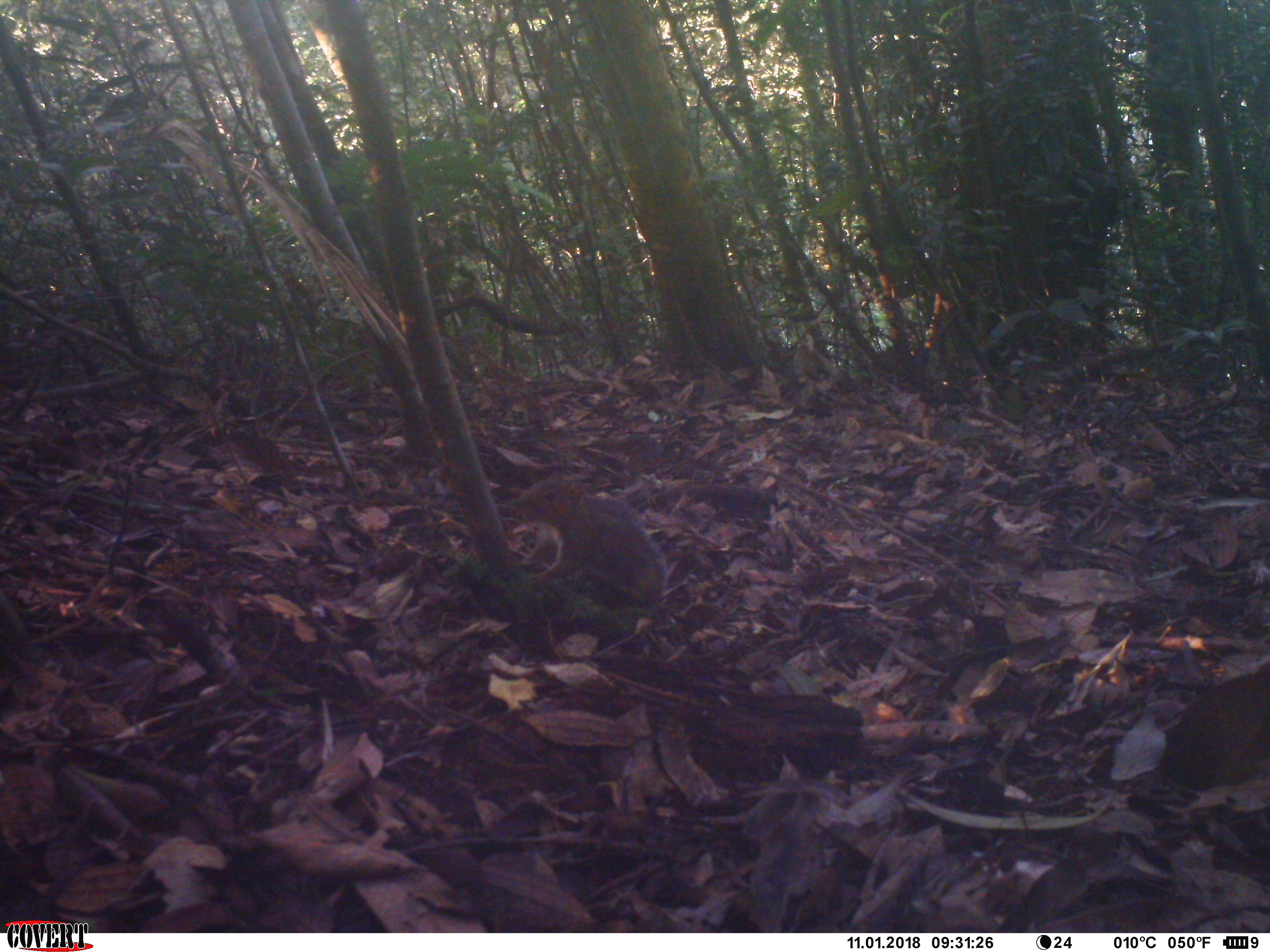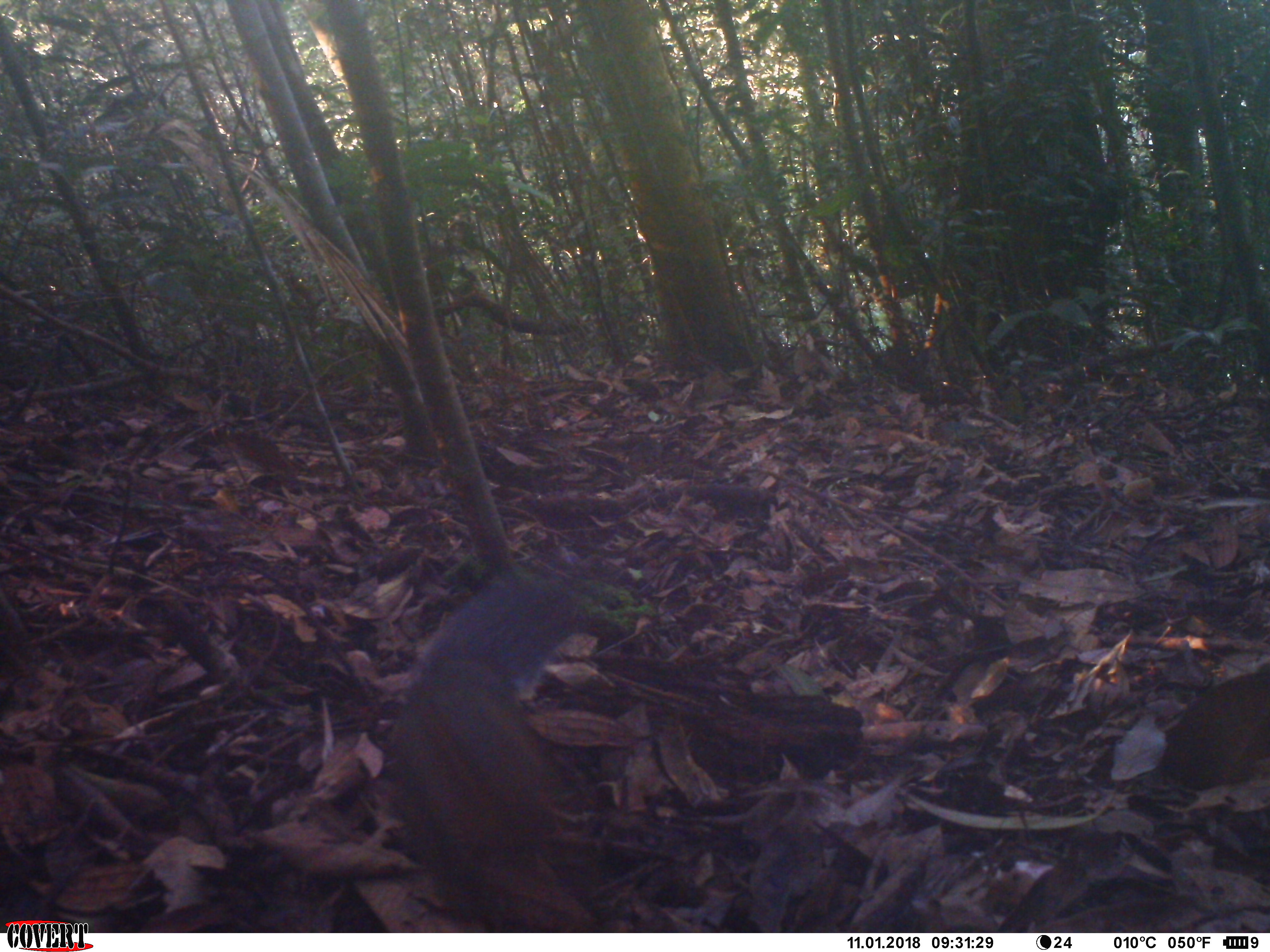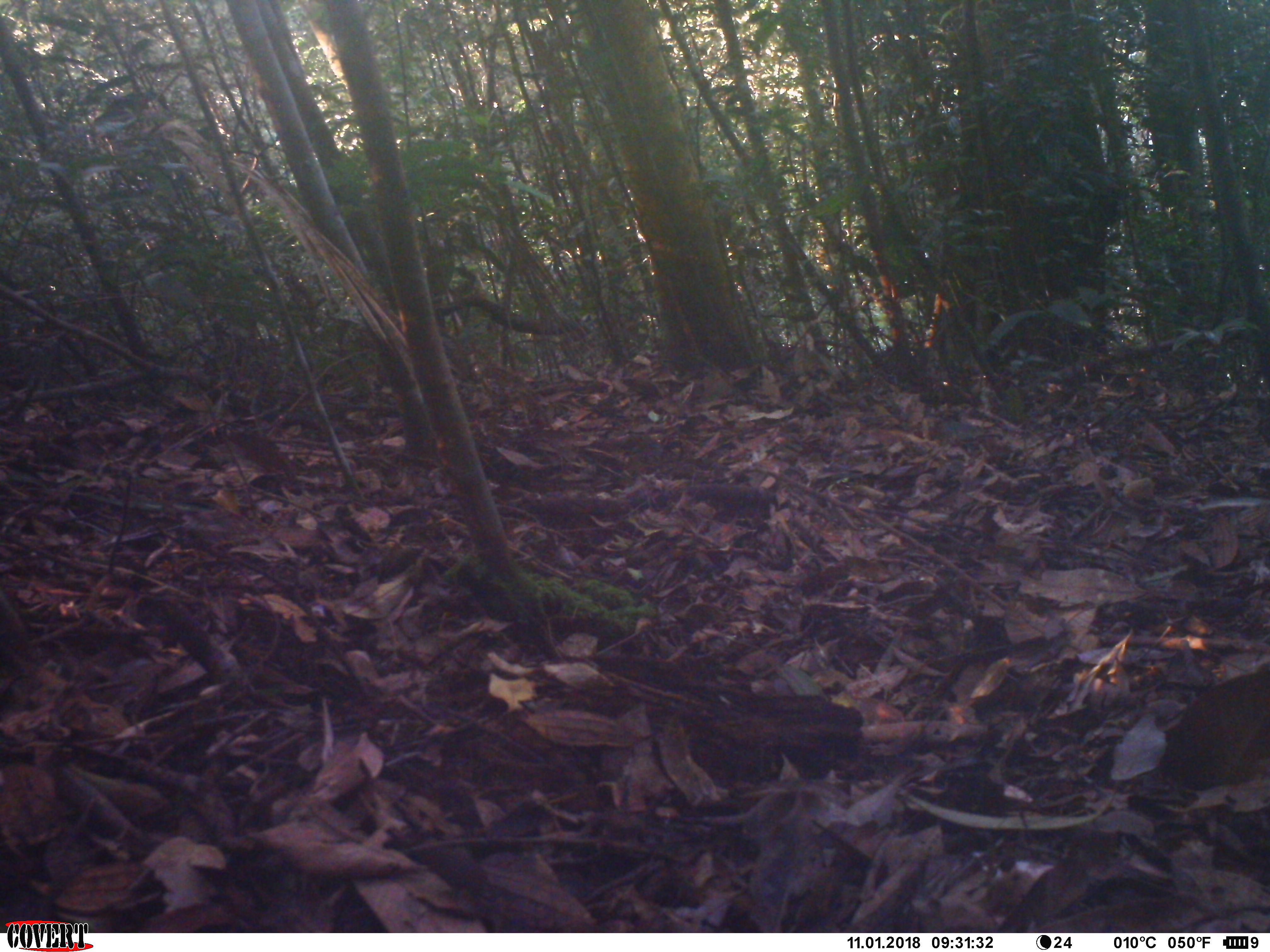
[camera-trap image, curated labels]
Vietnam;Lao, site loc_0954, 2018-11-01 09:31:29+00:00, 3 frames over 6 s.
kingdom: Animalia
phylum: Chordata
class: Mammalia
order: Rodentia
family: Sciuridae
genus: Dremomys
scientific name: Dremomys rufigenis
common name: red-cheeked squirrel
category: red cheeked squirrel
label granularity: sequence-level